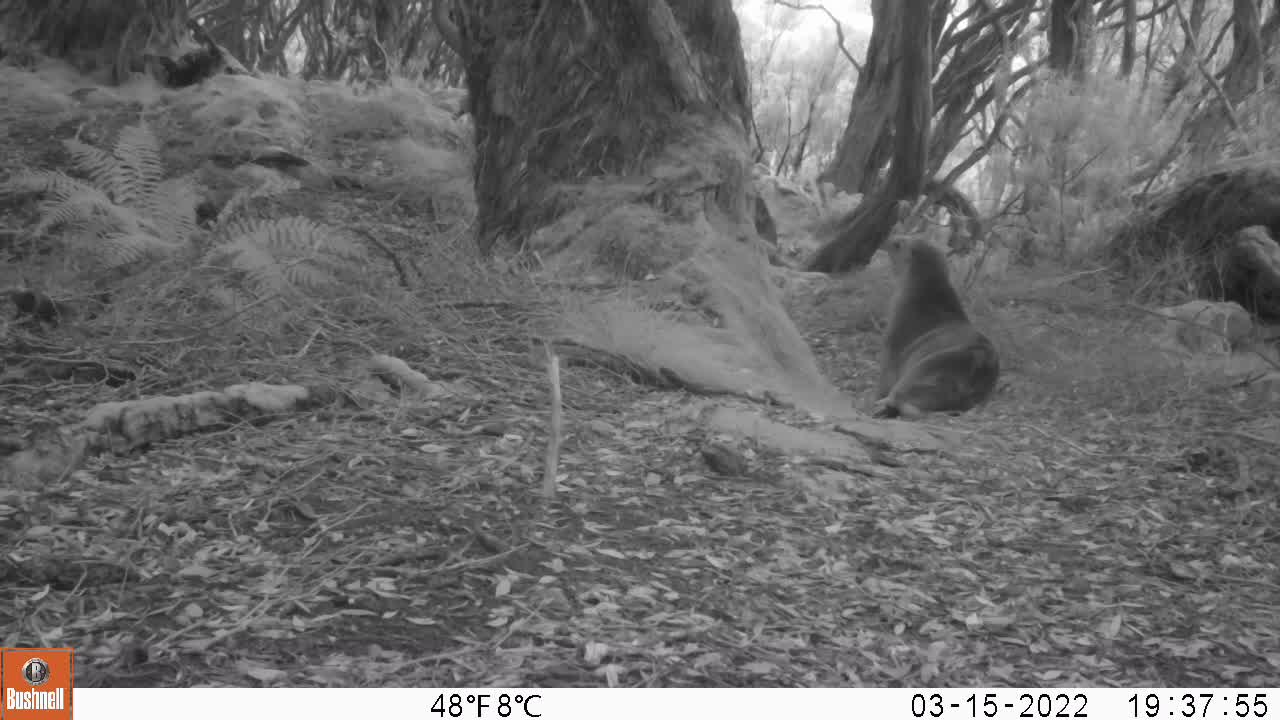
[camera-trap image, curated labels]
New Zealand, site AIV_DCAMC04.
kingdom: Animalia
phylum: Chordata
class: Mammalia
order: Carnivora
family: Otariidae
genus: Phocarctos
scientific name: Phocarctos hookeri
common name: new zealand sea lion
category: sealion